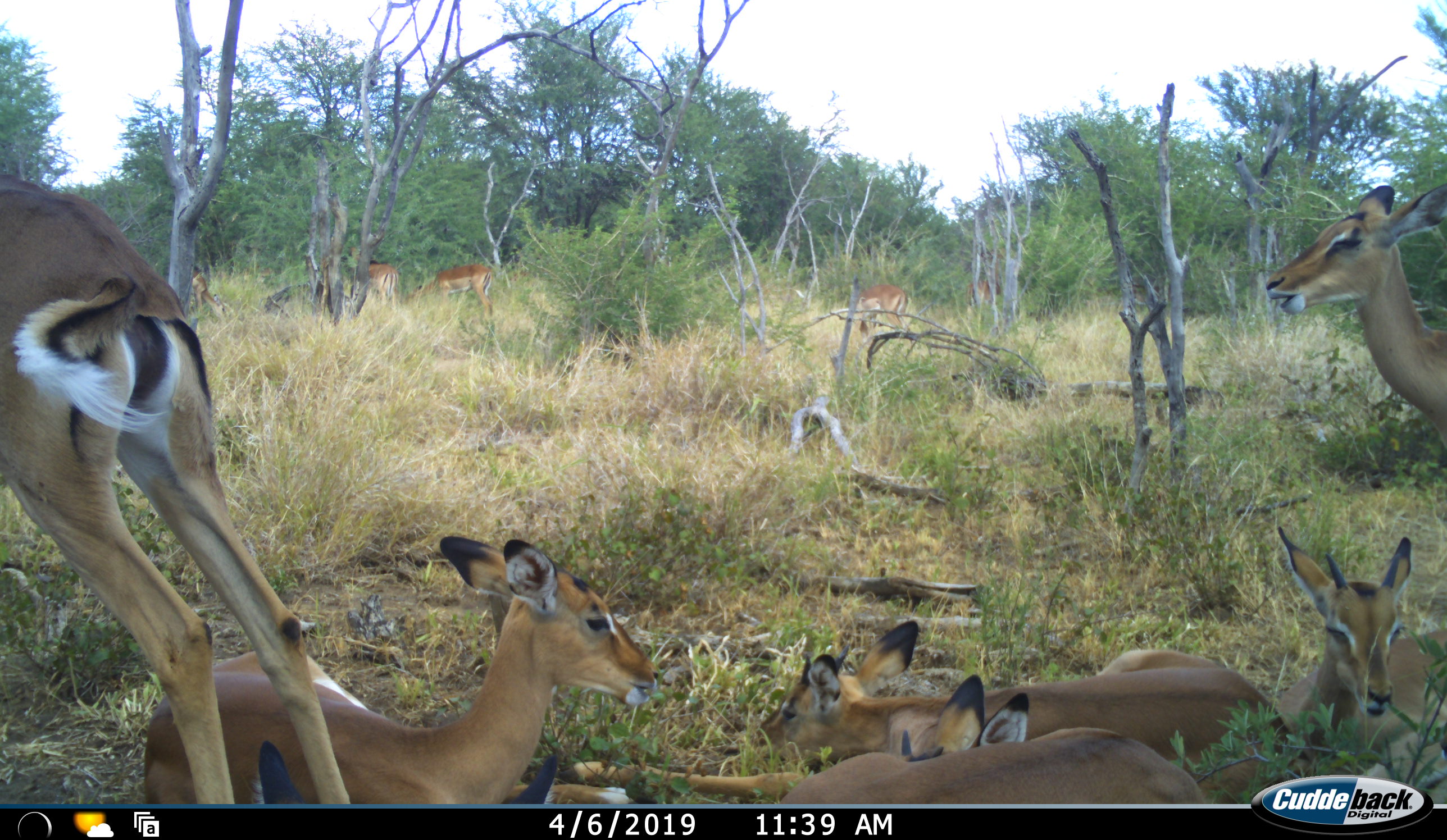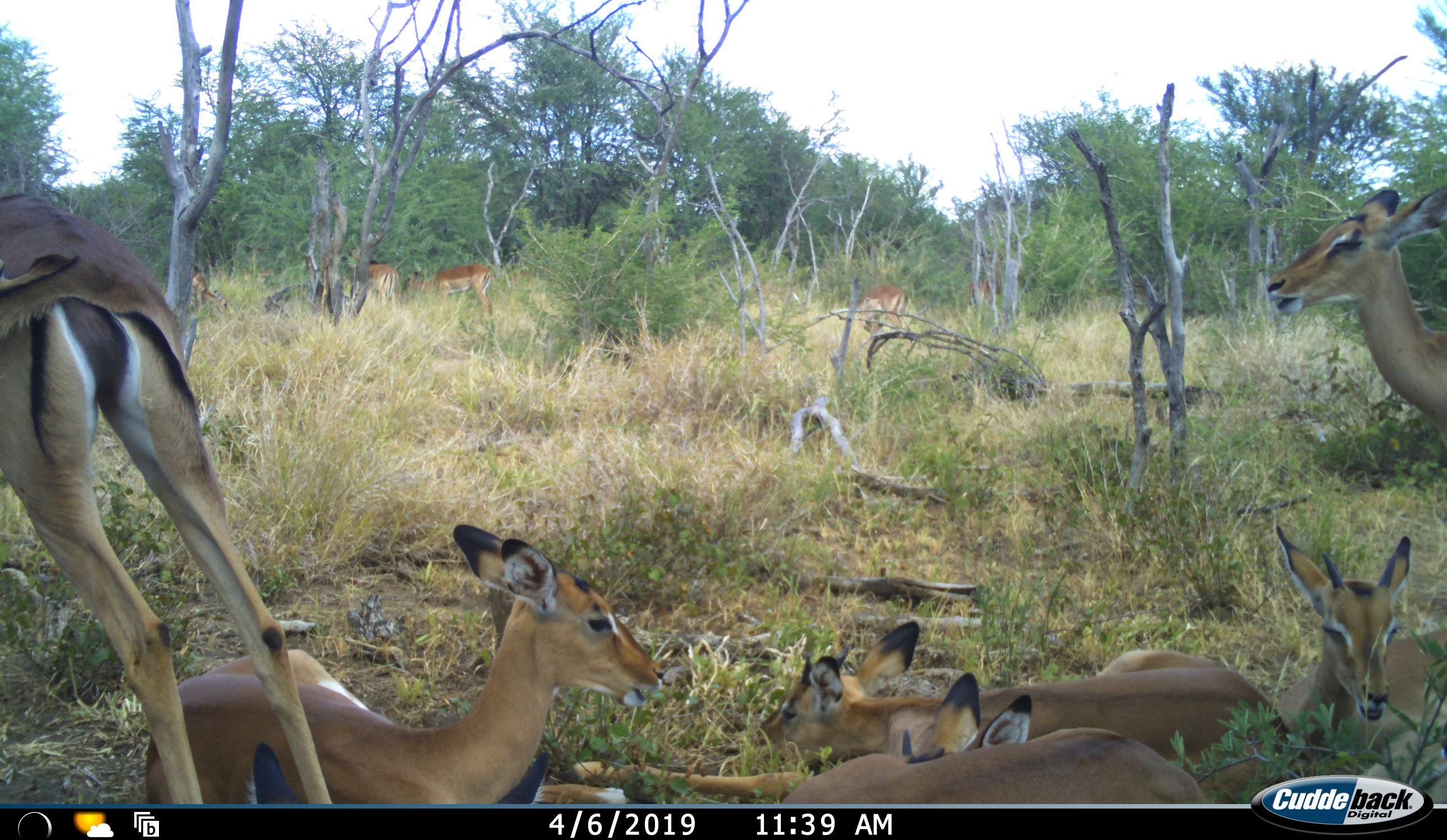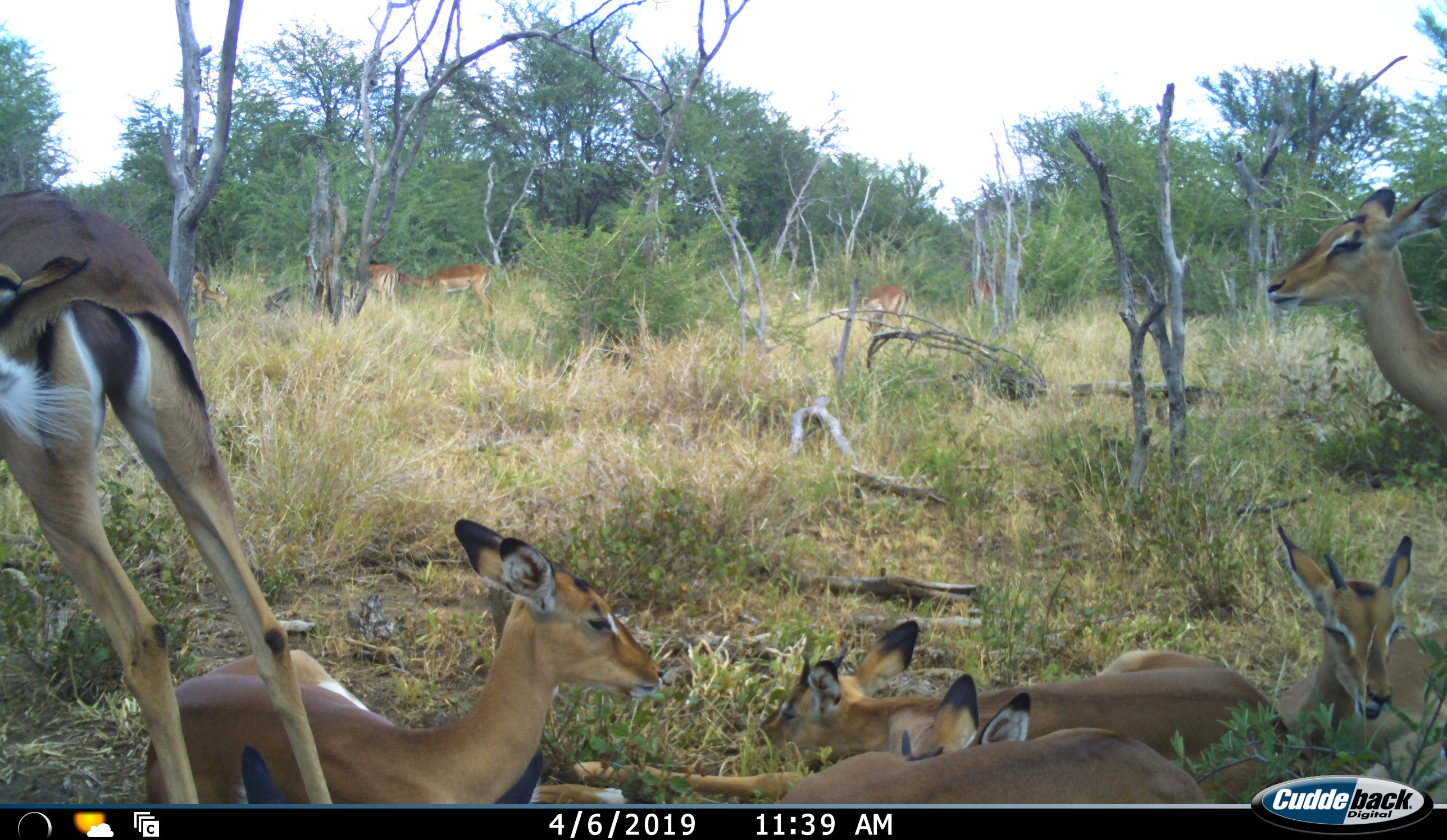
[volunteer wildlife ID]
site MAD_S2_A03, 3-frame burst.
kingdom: Animalia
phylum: Chordata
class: Mammalia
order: Artiodactyla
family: Bovidae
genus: Aepyceros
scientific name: Aepyceros melampus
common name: impala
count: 10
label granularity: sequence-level